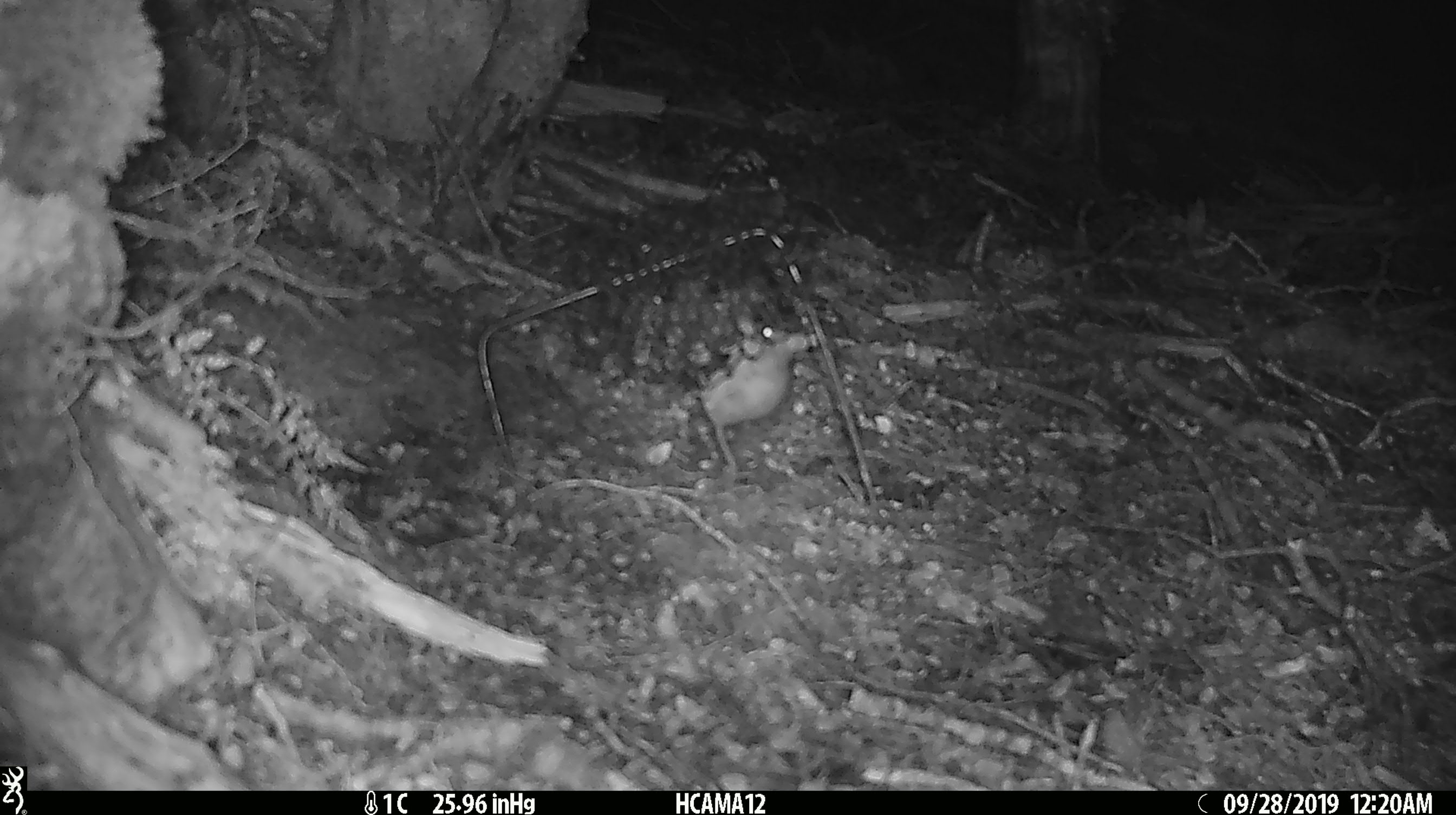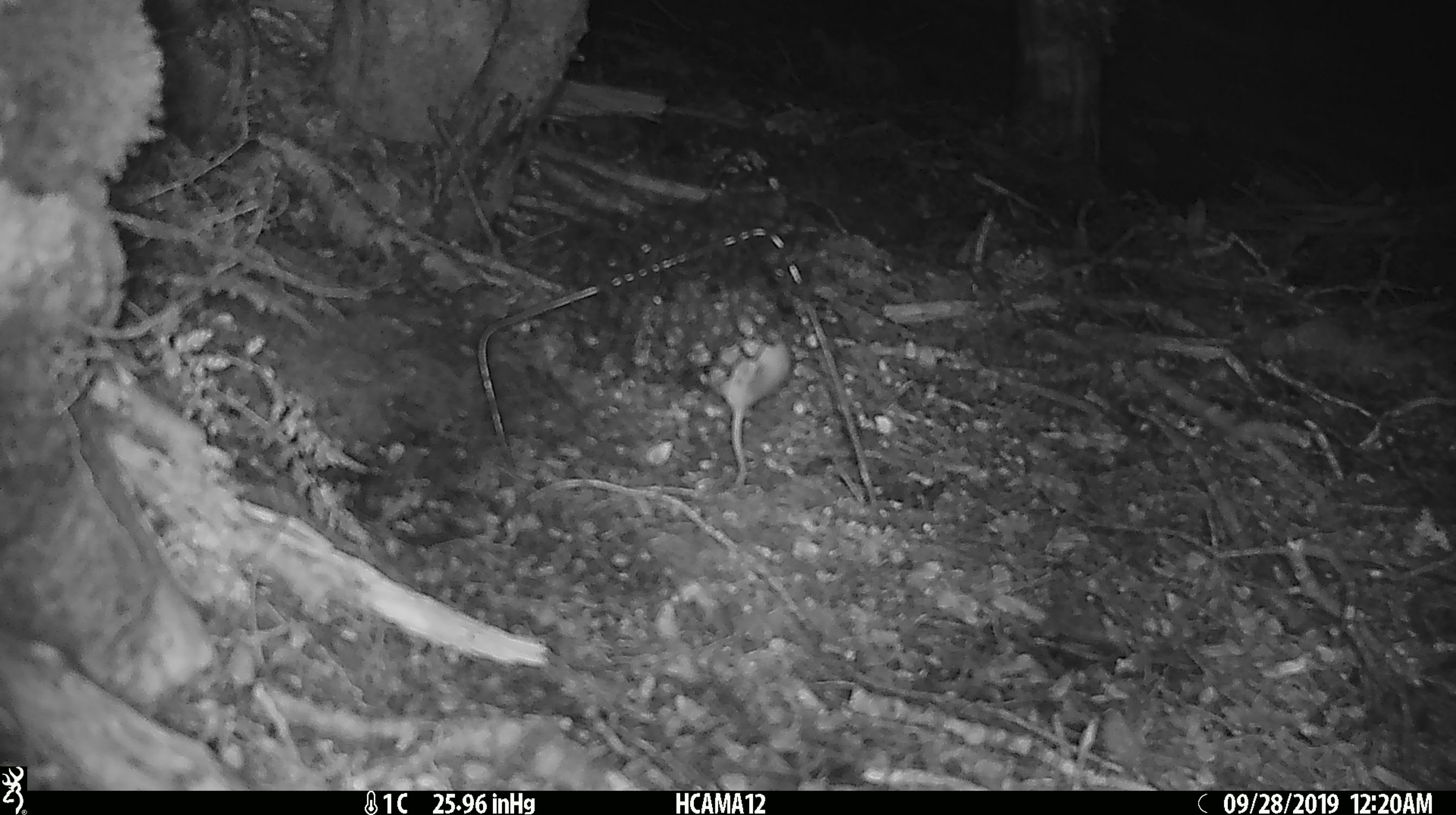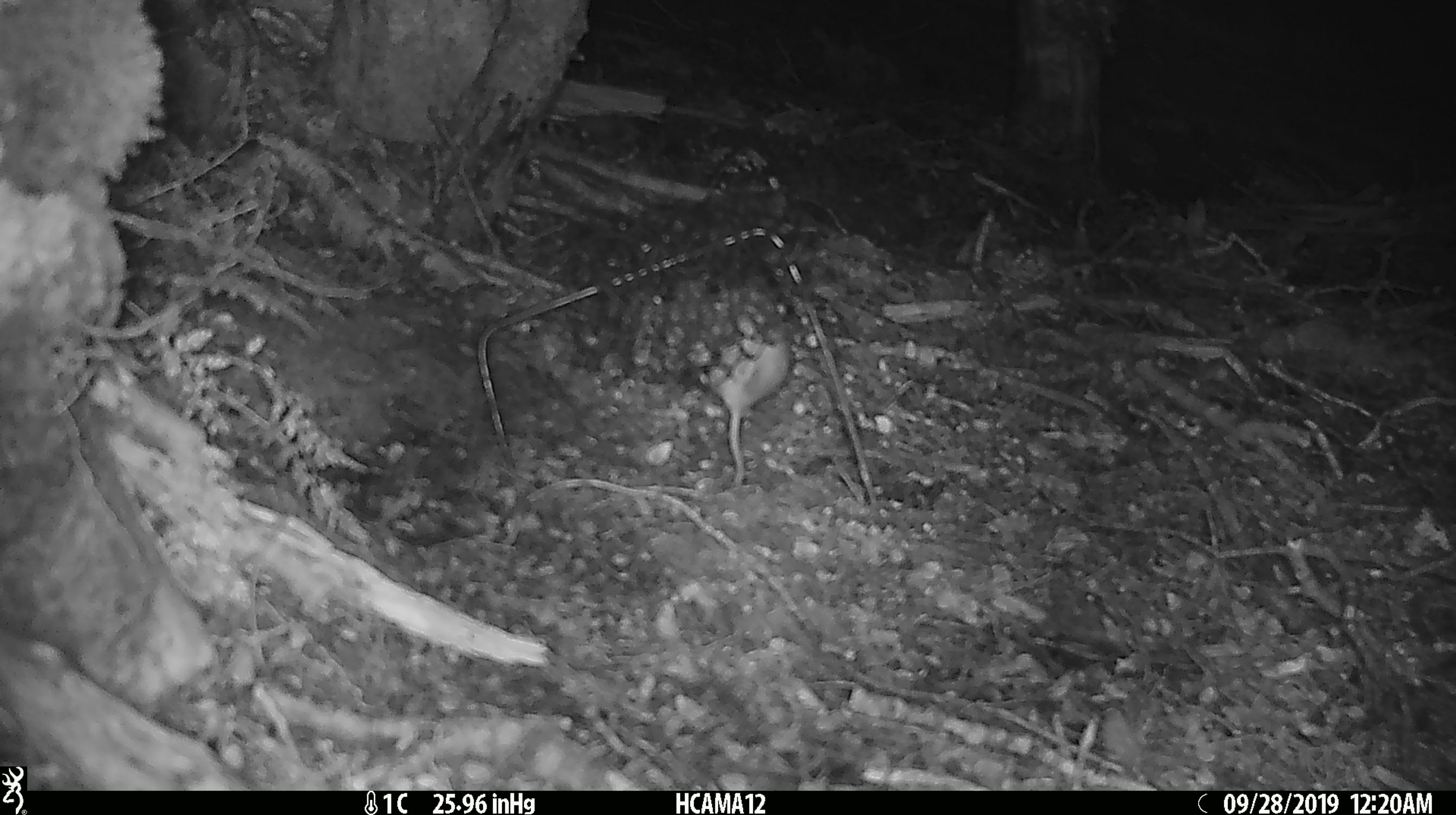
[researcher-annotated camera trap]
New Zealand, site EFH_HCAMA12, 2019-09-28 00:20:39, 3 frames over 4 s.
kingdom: Animalia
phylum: Chordata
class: Mammalia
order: Rodentia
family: Muridae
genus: Mus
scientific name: Mus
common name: mouse